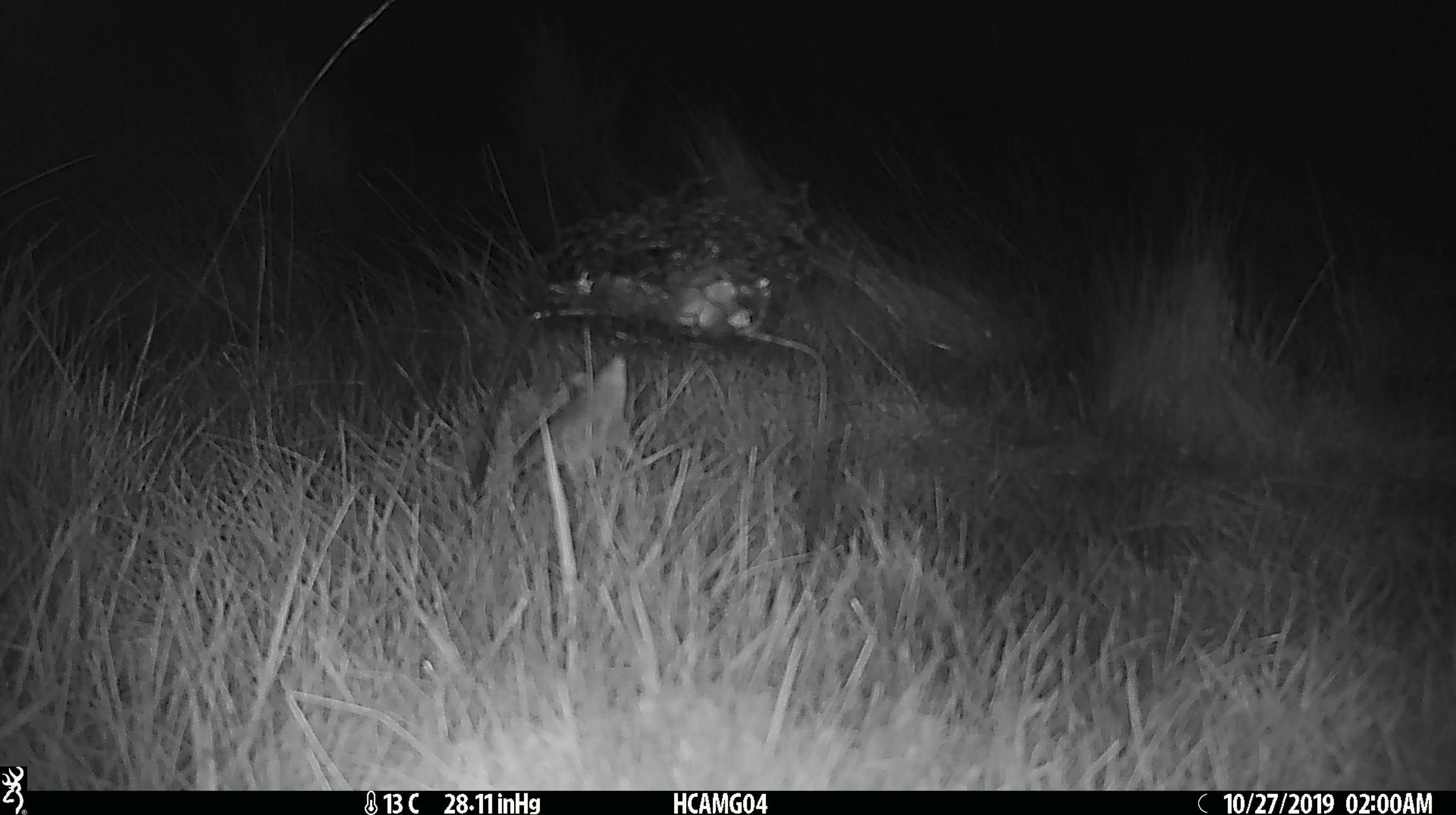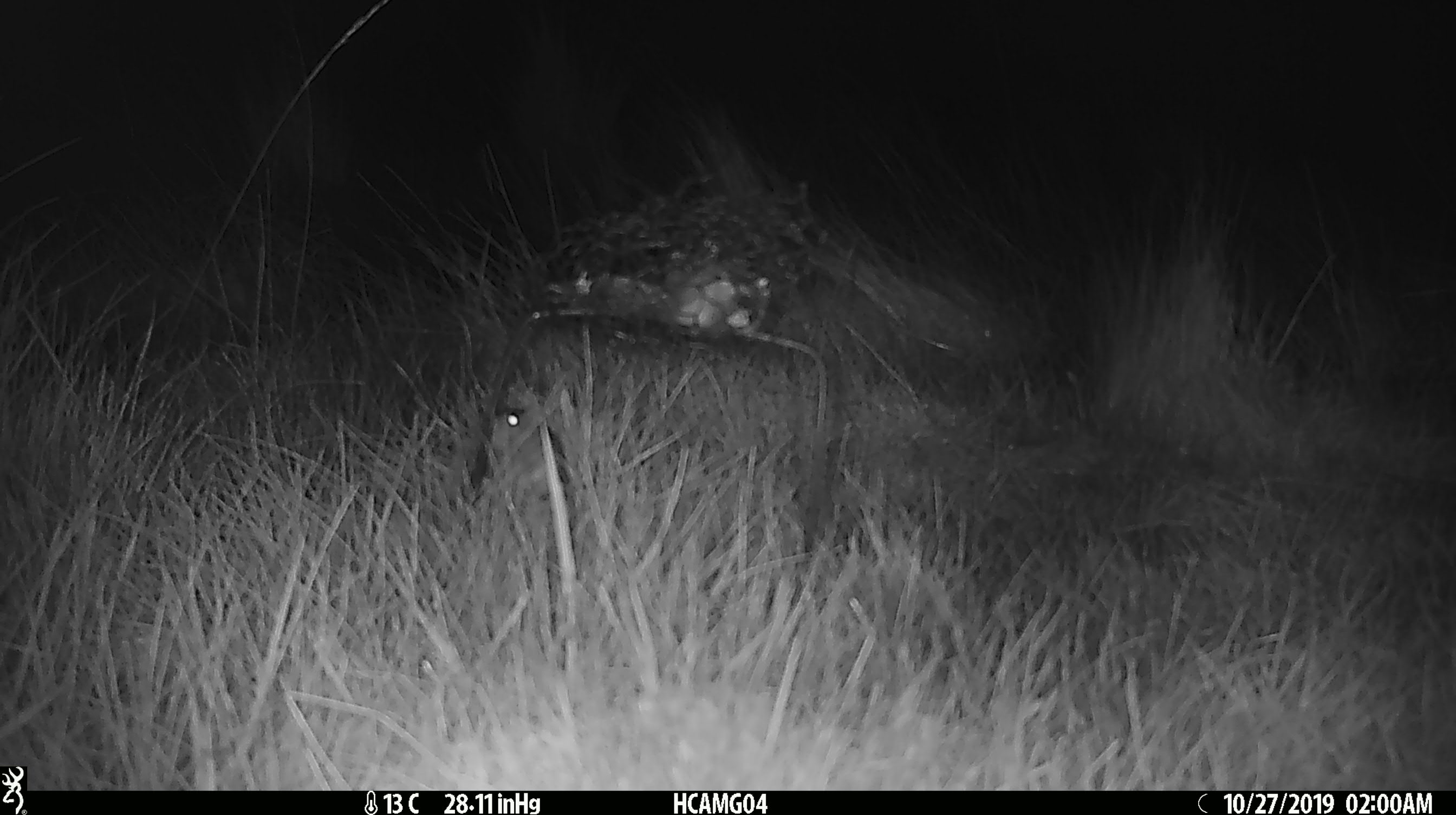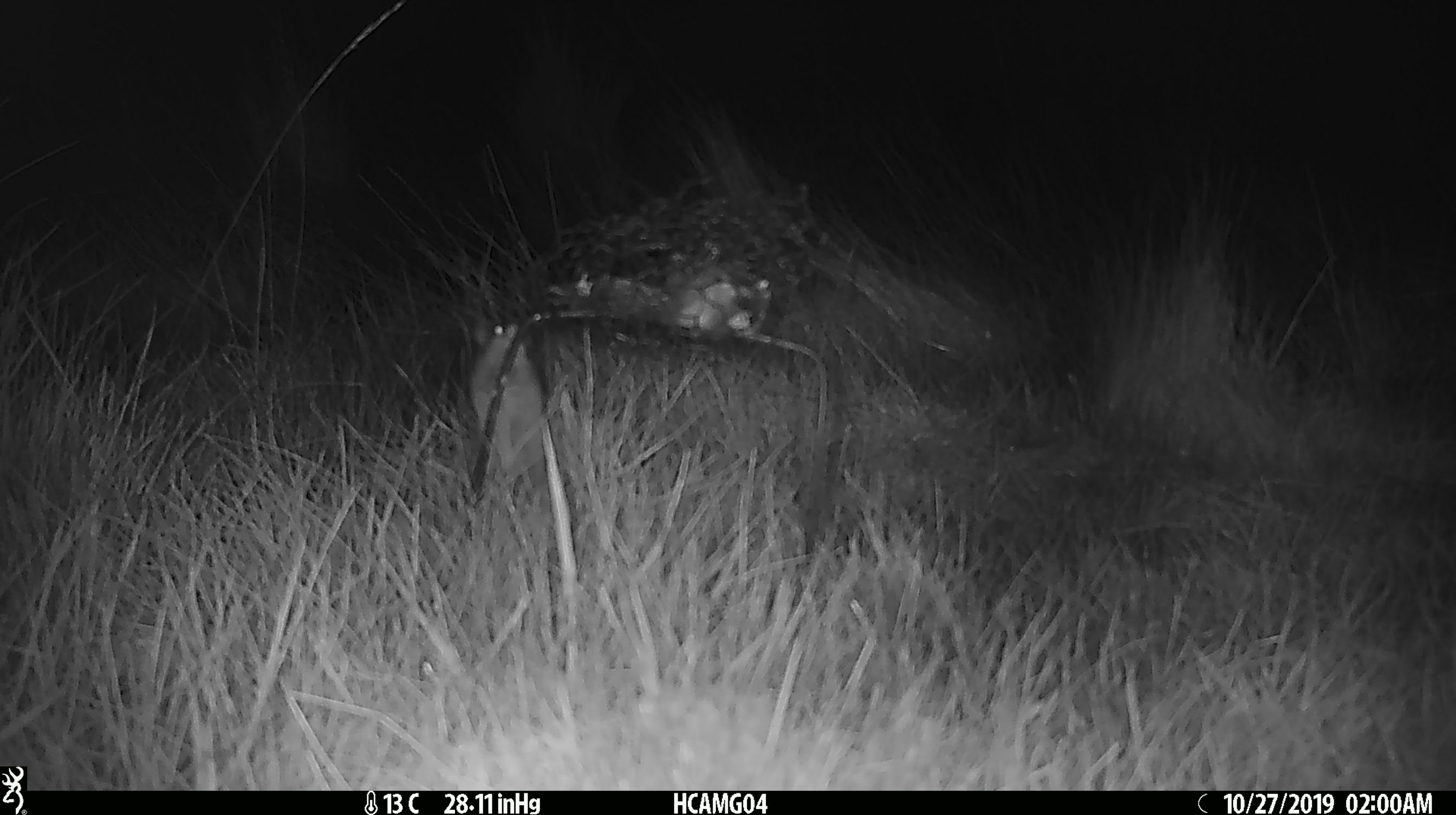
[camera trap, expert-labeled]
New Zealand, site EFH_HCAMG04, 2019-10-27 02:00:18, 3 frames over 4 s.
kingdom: Animalia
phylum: Chordata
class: Mammalia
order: Rodentia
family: Muridae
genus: Mus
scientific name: Mus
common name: mouse